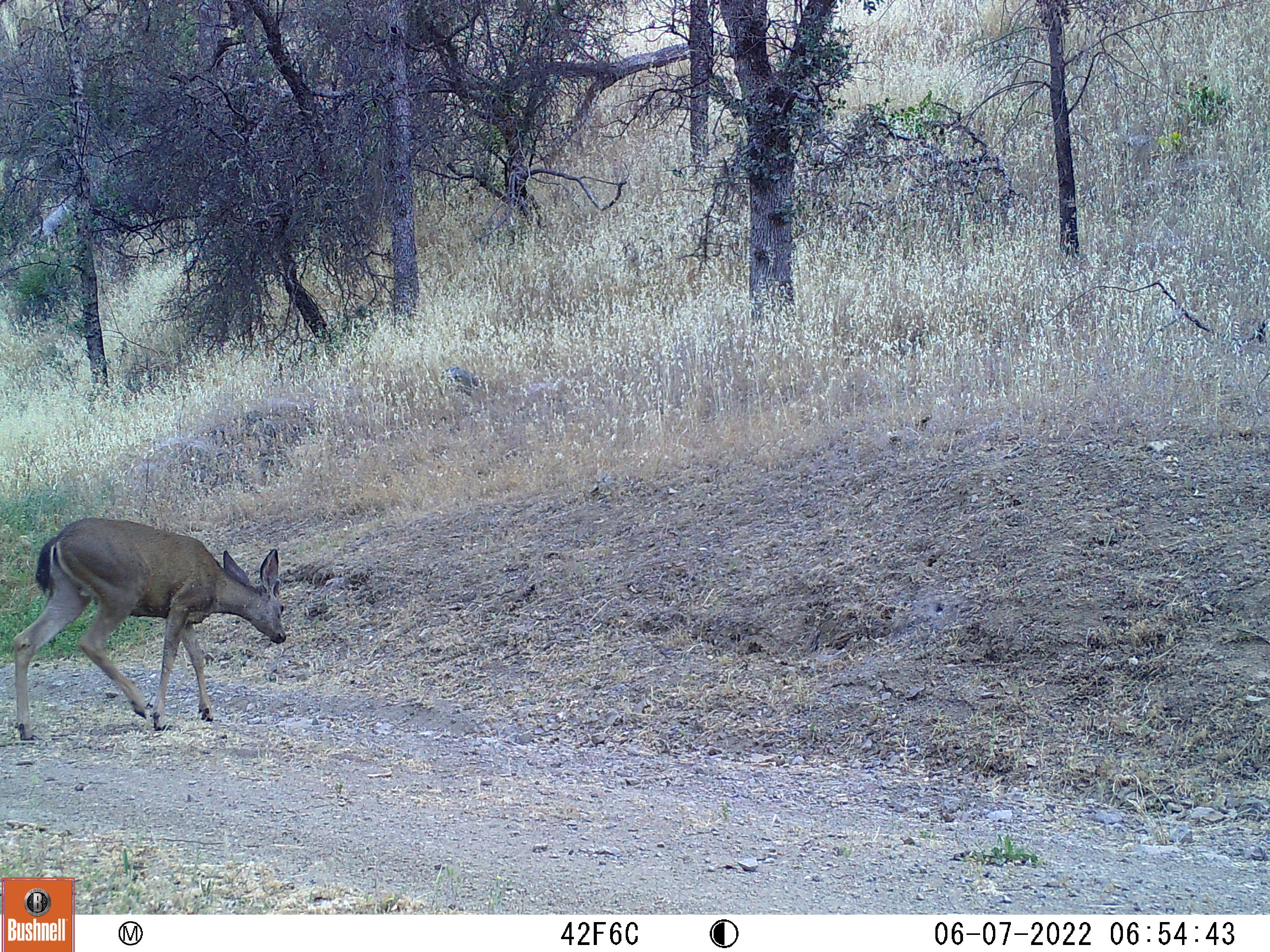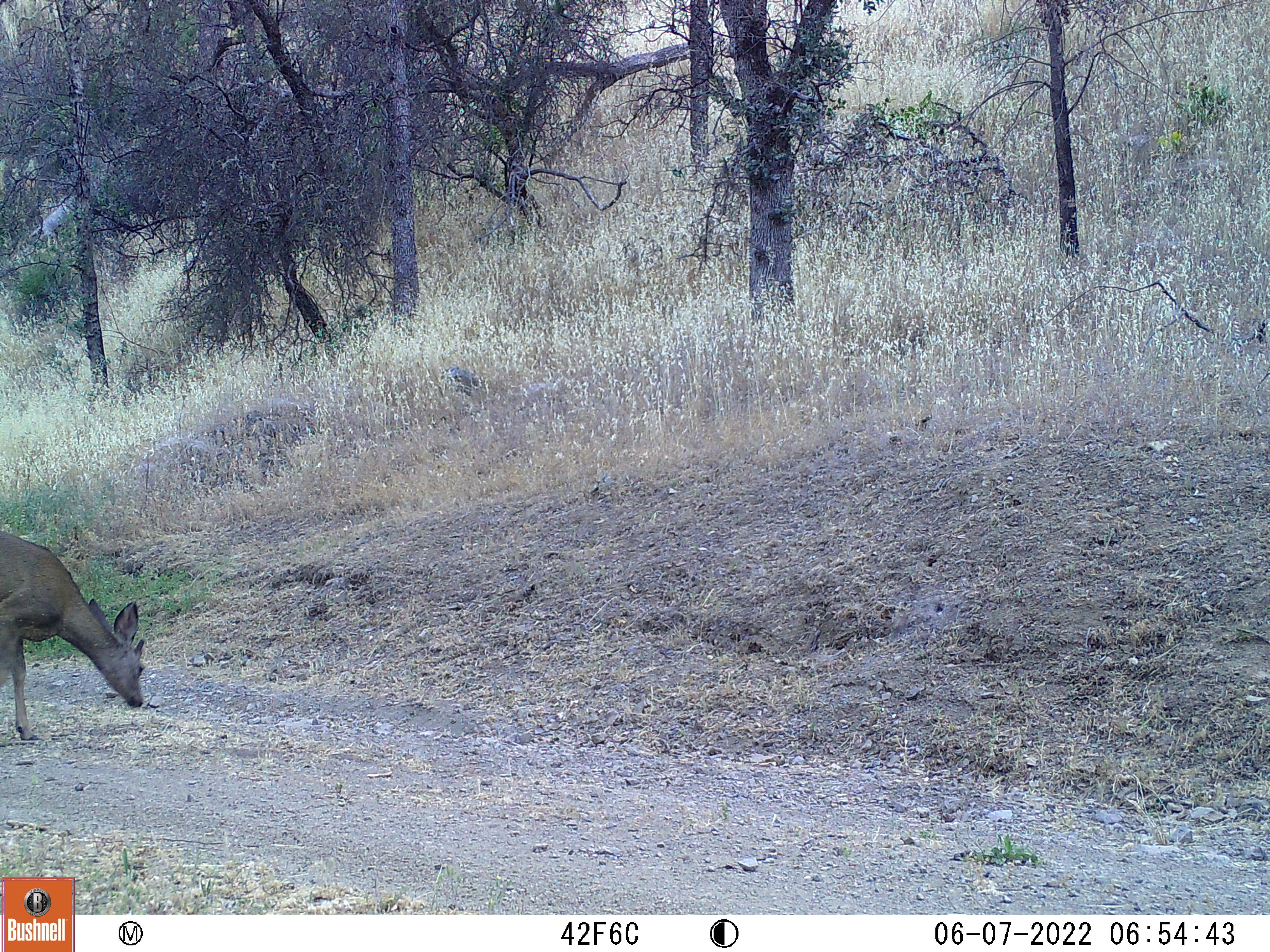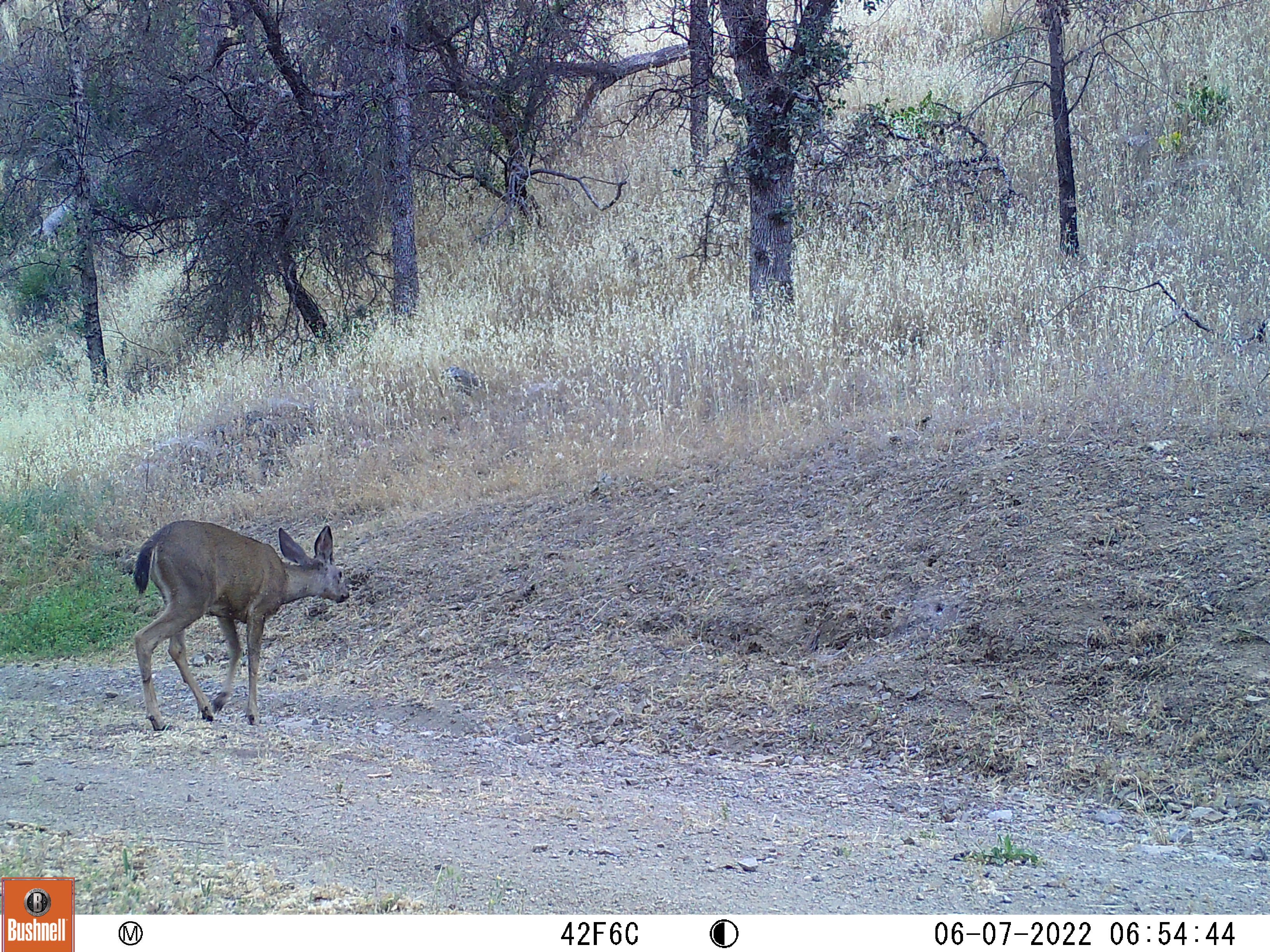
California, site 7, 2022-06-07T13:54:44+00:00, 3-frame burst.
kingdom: Animalia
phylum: Chordata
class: Mammalia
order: Artiodactyla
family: Cervidae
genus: Odocoileus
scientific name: Odocoileus hemionus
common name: mule deer